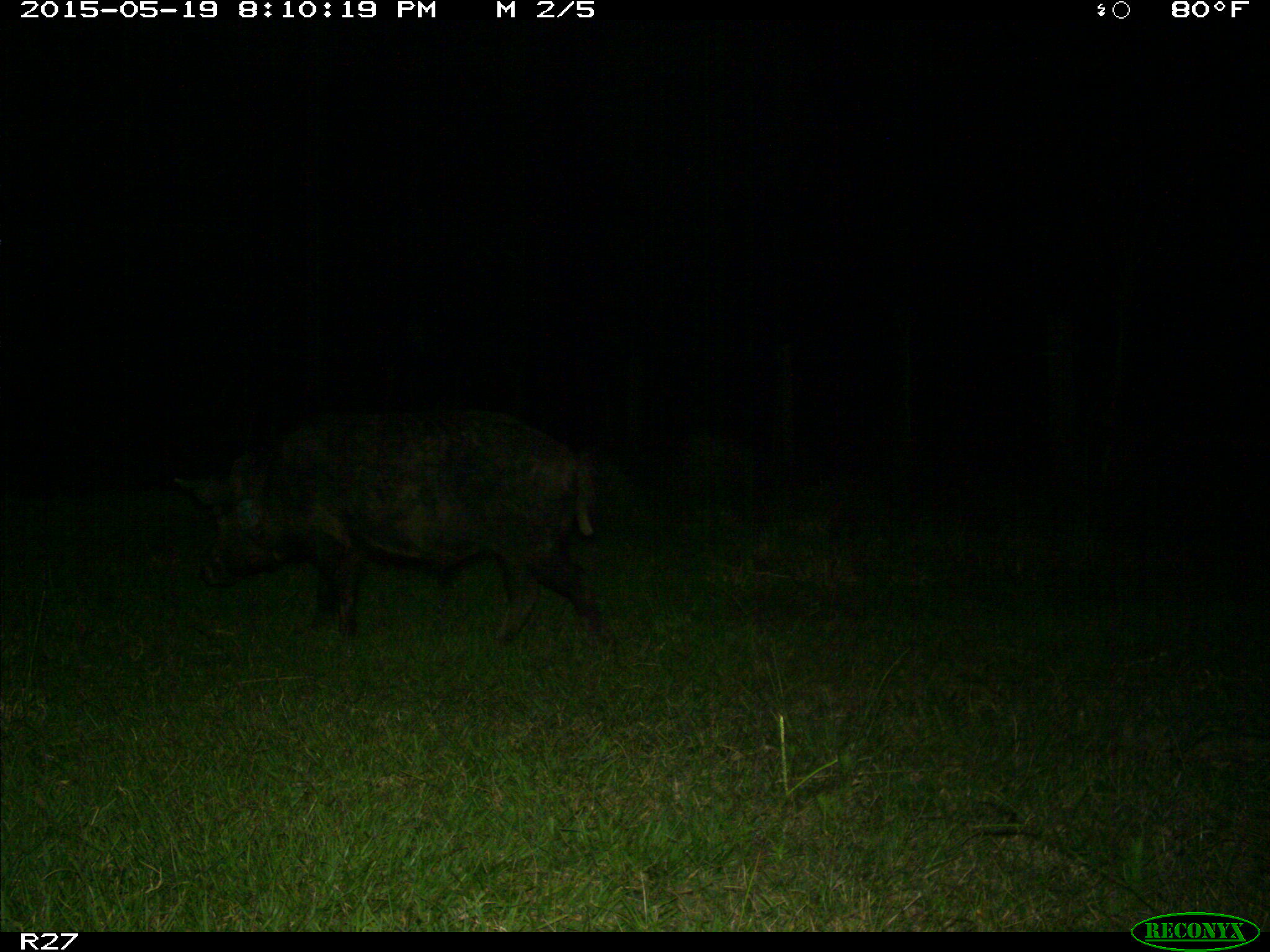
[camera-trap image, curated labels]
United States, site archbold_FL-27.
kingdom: Animalia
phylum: Chordata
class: Mammalia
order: Artiodactyla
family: Suidae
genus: Sus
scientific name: Sus scrofa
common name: wild boar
Sus scrofa (wild boar).